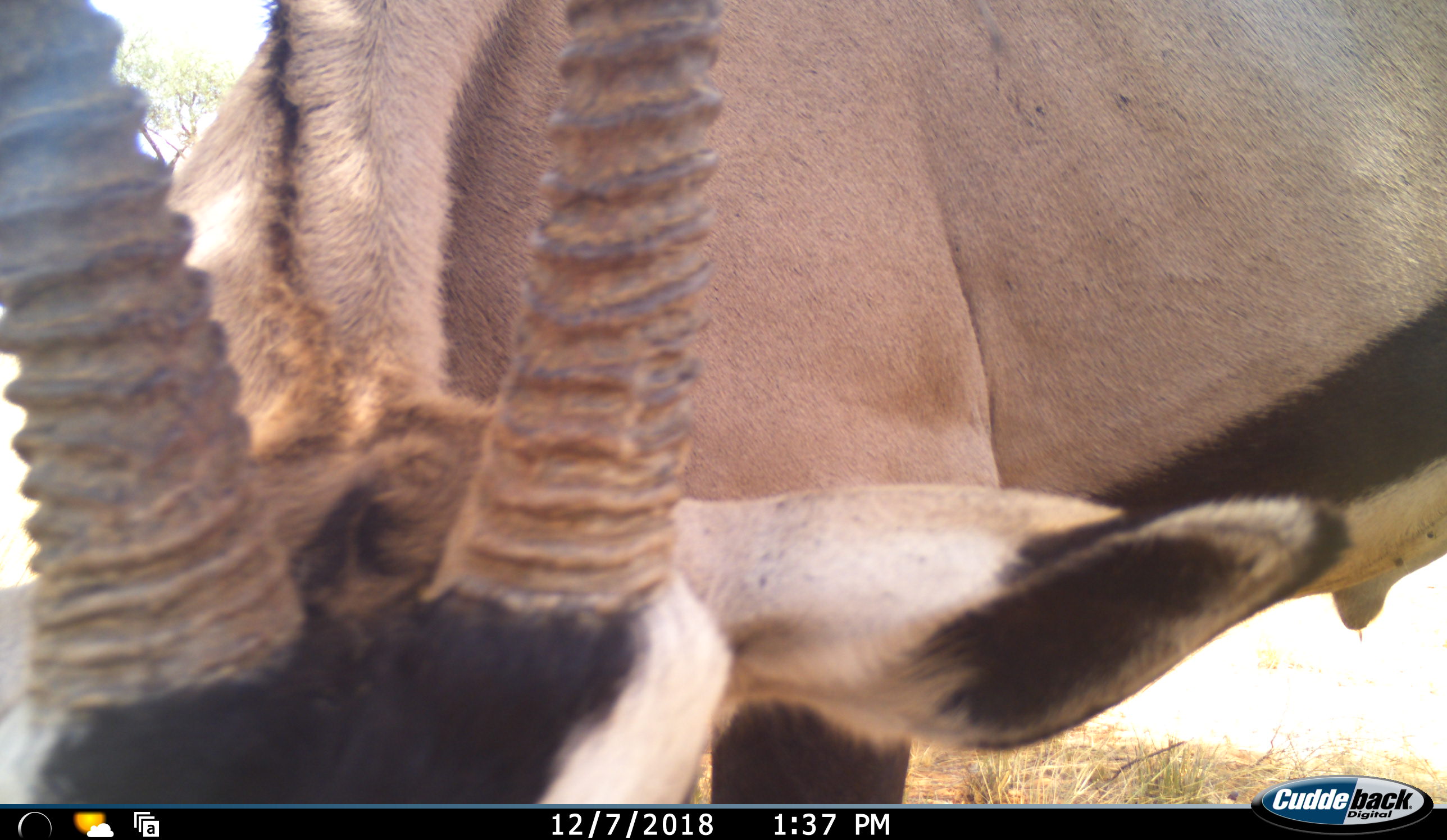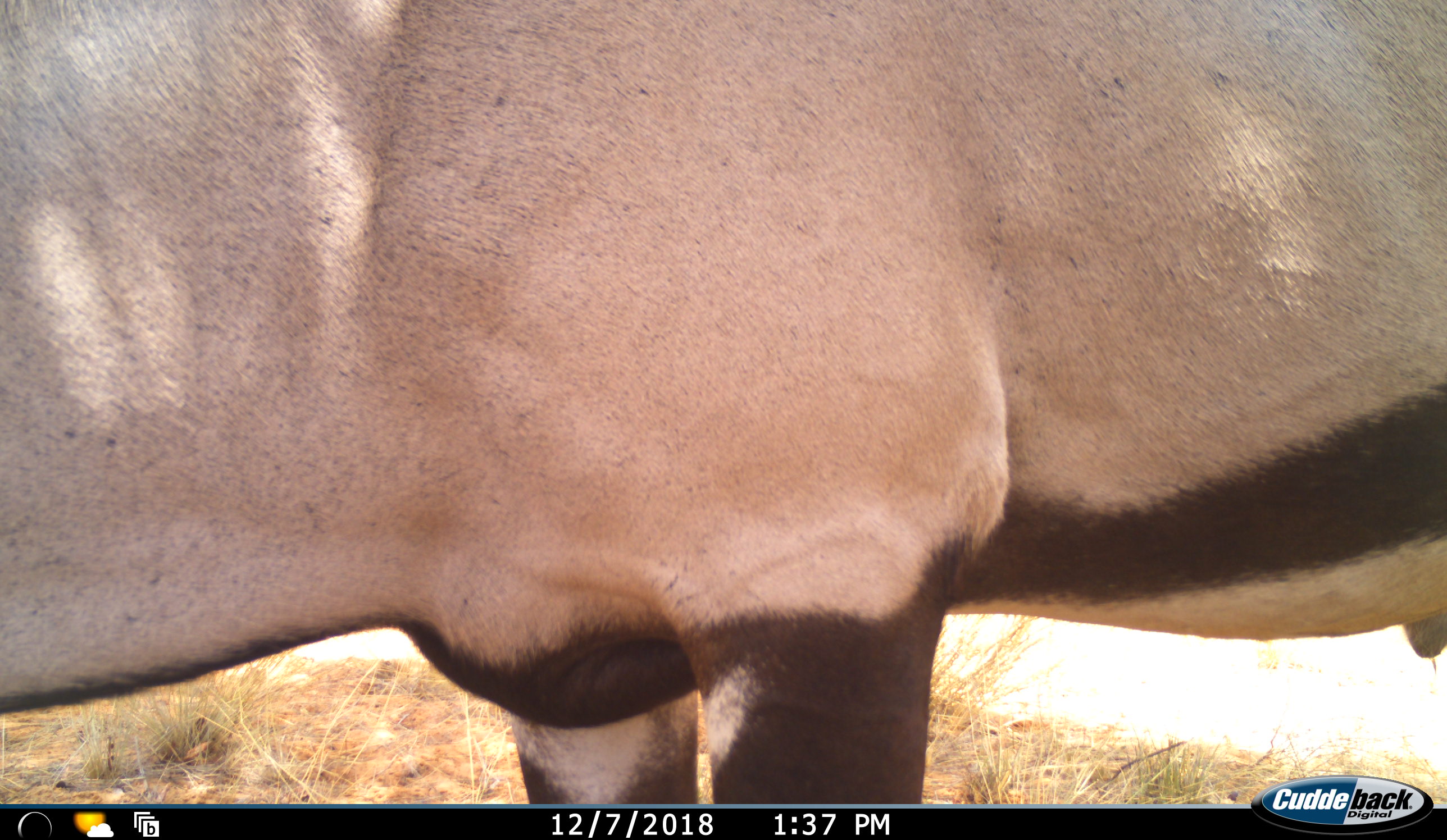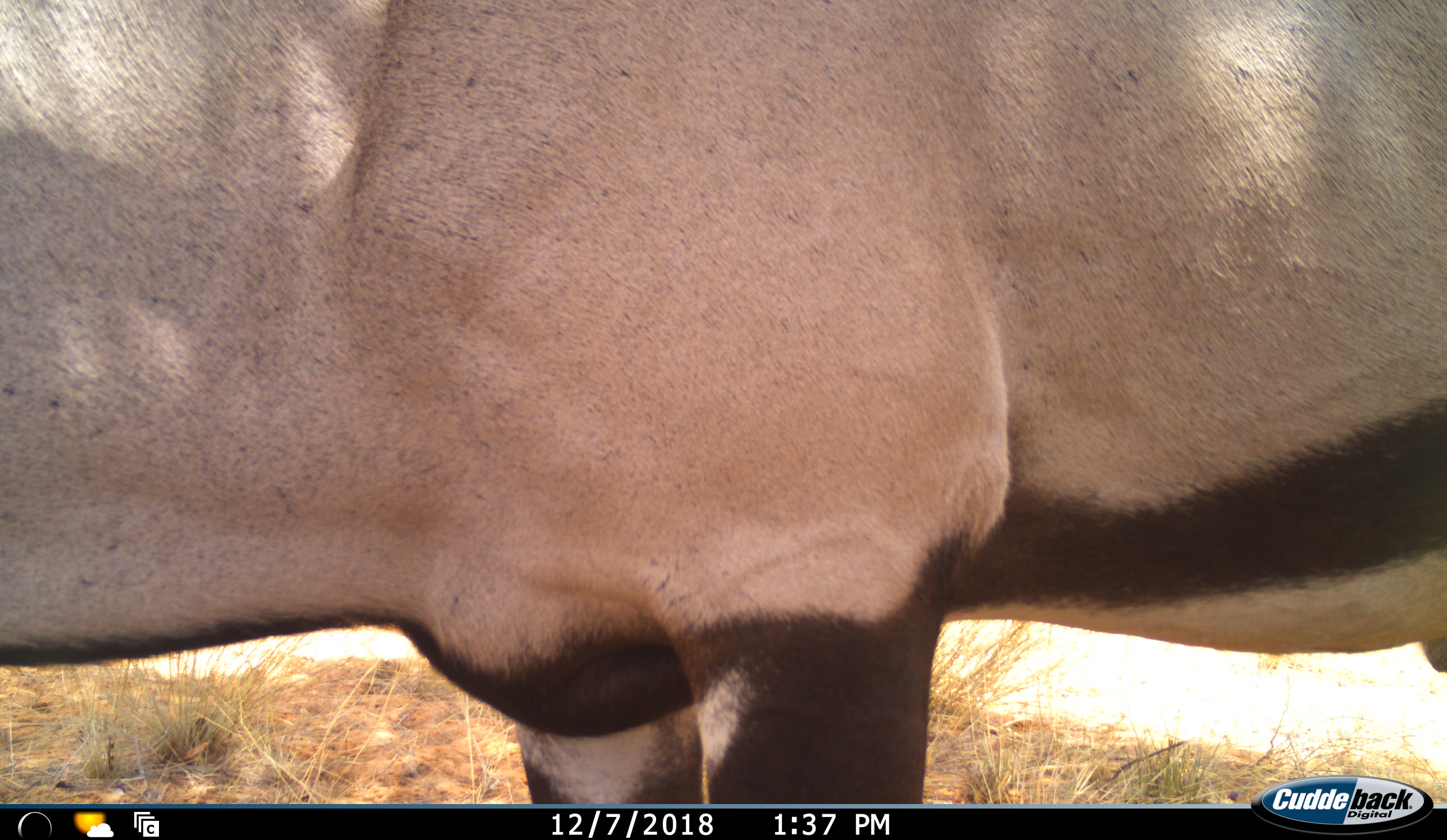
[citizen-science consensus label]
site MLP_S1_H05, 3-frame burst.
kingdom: Animalia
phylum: Chordata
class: Mammalia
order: Artiodactyla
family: Bovidae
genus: Oryx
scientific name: Oryx gazella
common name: gemsbok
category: oryx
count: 1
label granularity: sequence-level